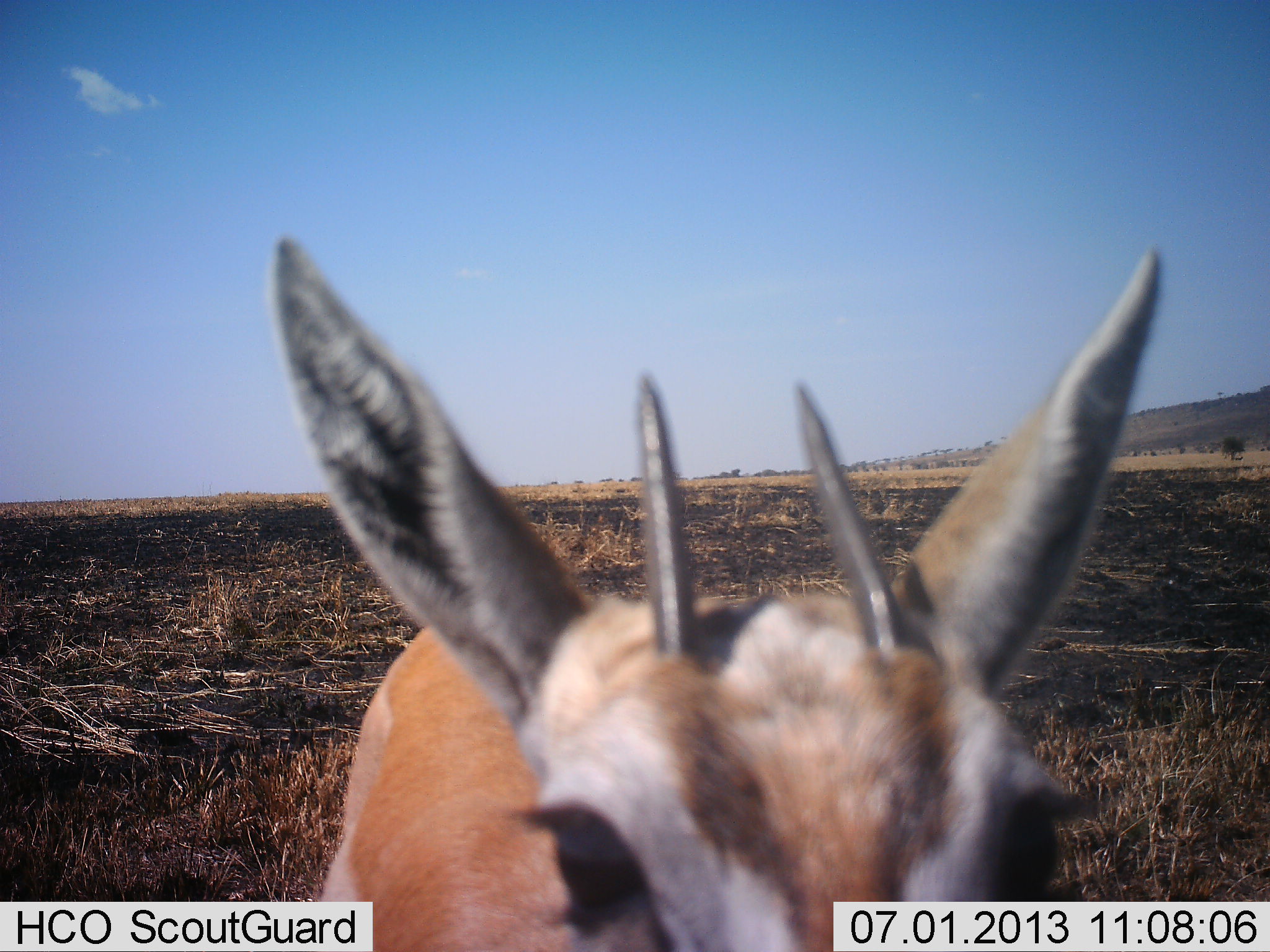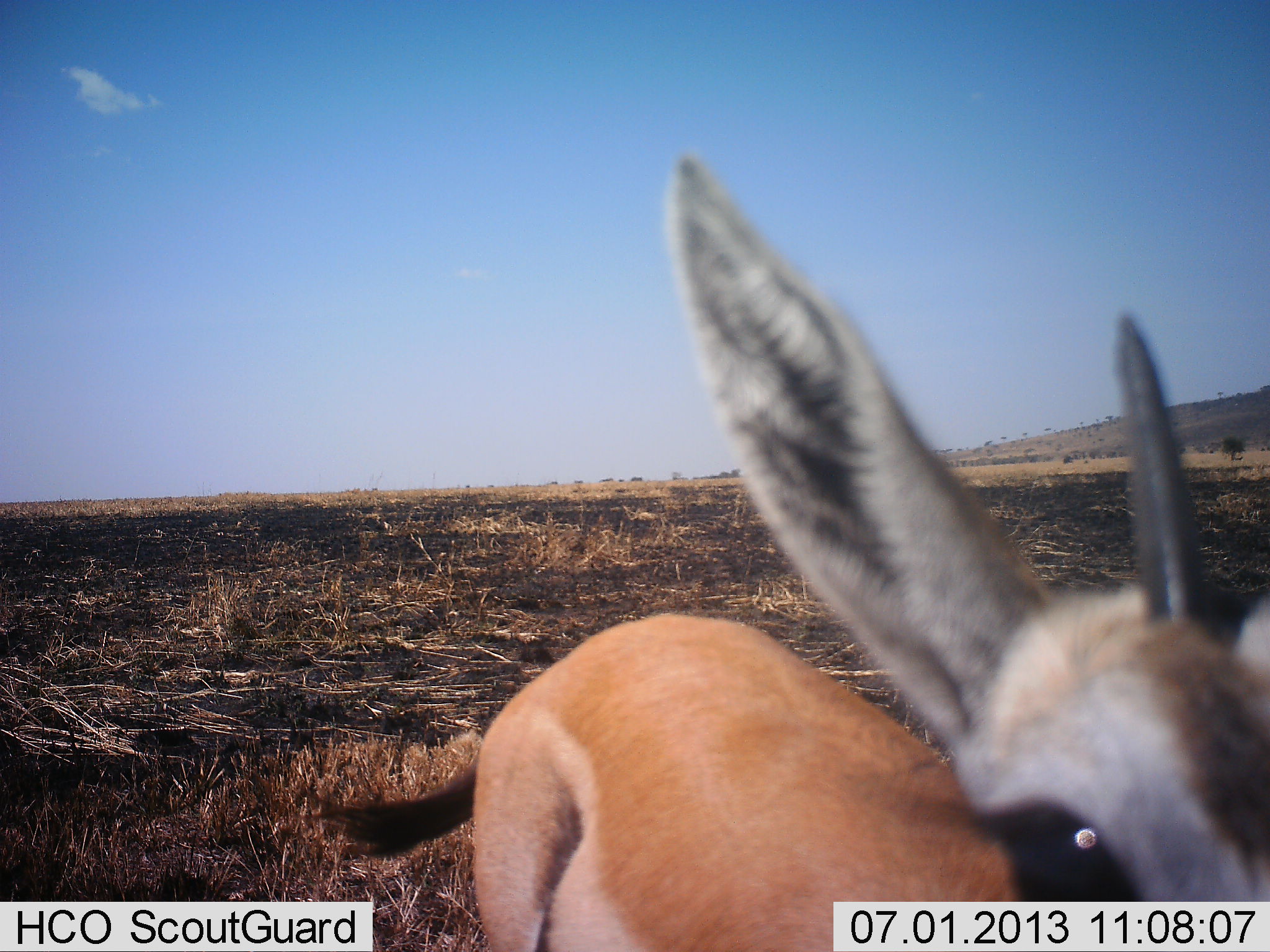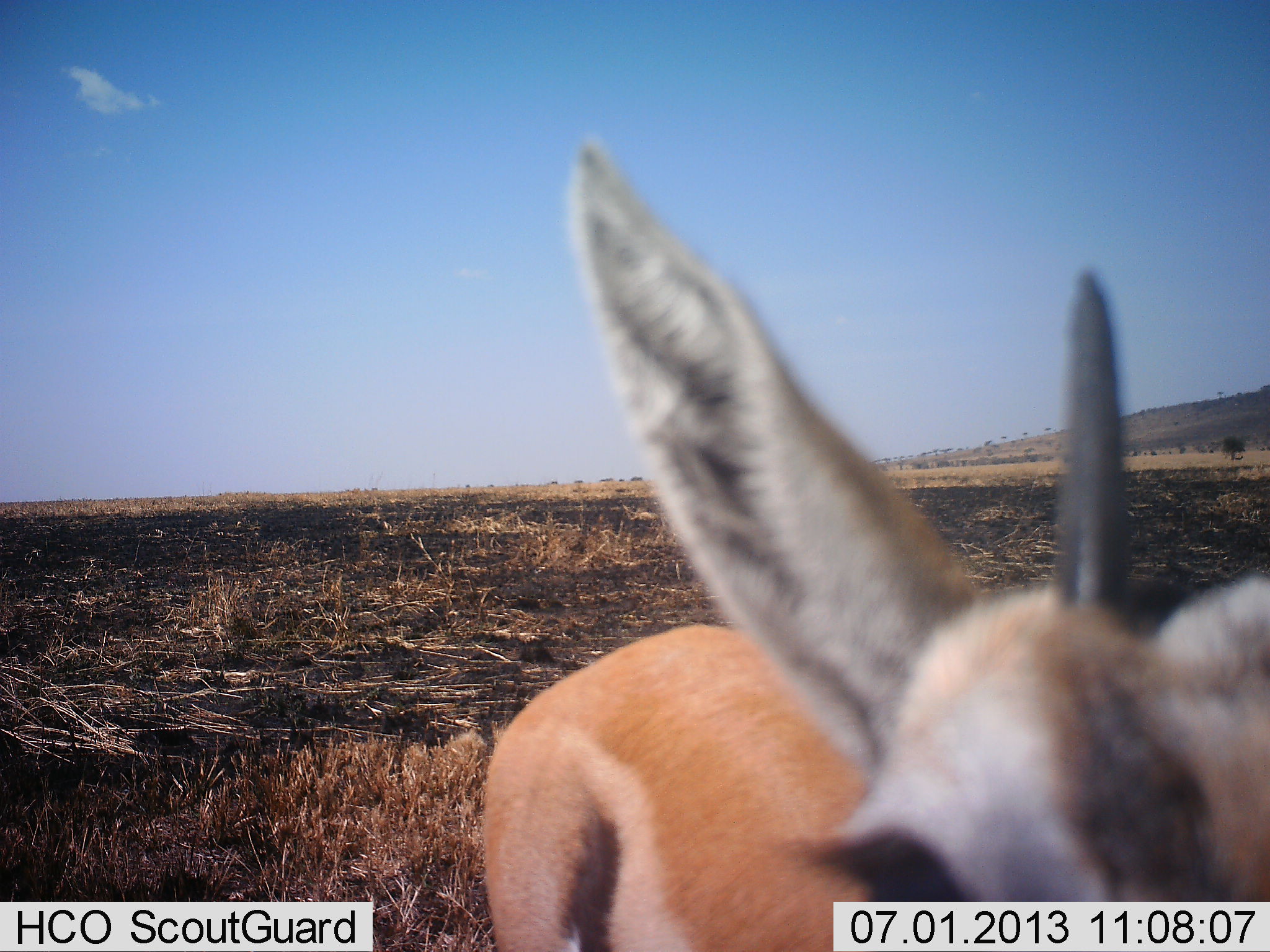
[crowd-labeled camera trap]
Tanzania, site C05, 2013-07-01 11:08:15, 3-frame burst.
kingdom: Animalia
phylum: Chordata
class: Mammalia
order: Artiodactyla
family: Bovidae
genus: Eudorcas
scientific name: Eudorcas thomsonii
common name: thomson's gazelle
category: gazellethomsons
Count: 1.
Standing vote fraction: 80%.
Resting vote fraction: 0%.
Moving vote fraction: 10%.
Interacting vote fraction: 10%.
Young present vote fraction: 0%.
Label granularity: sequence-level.